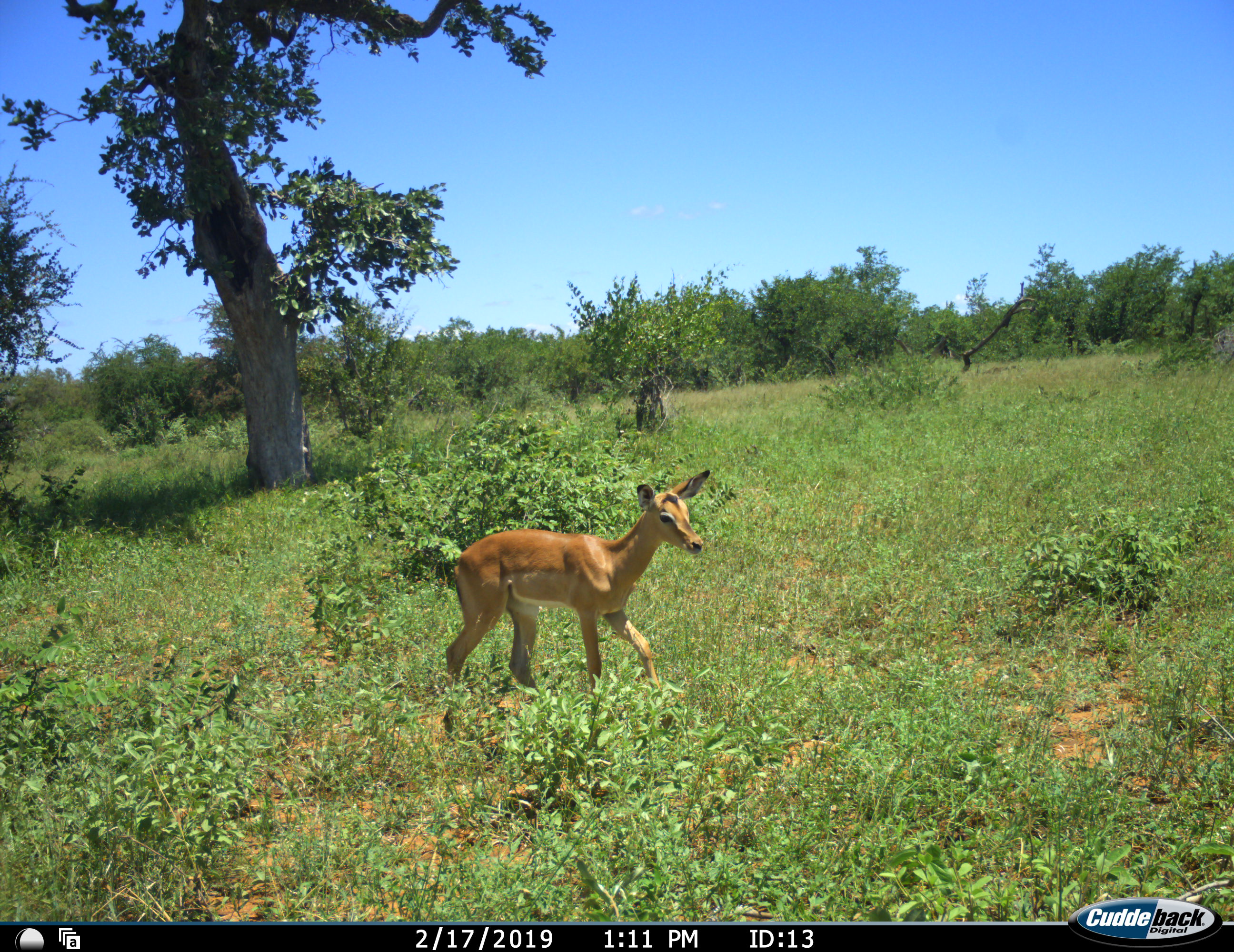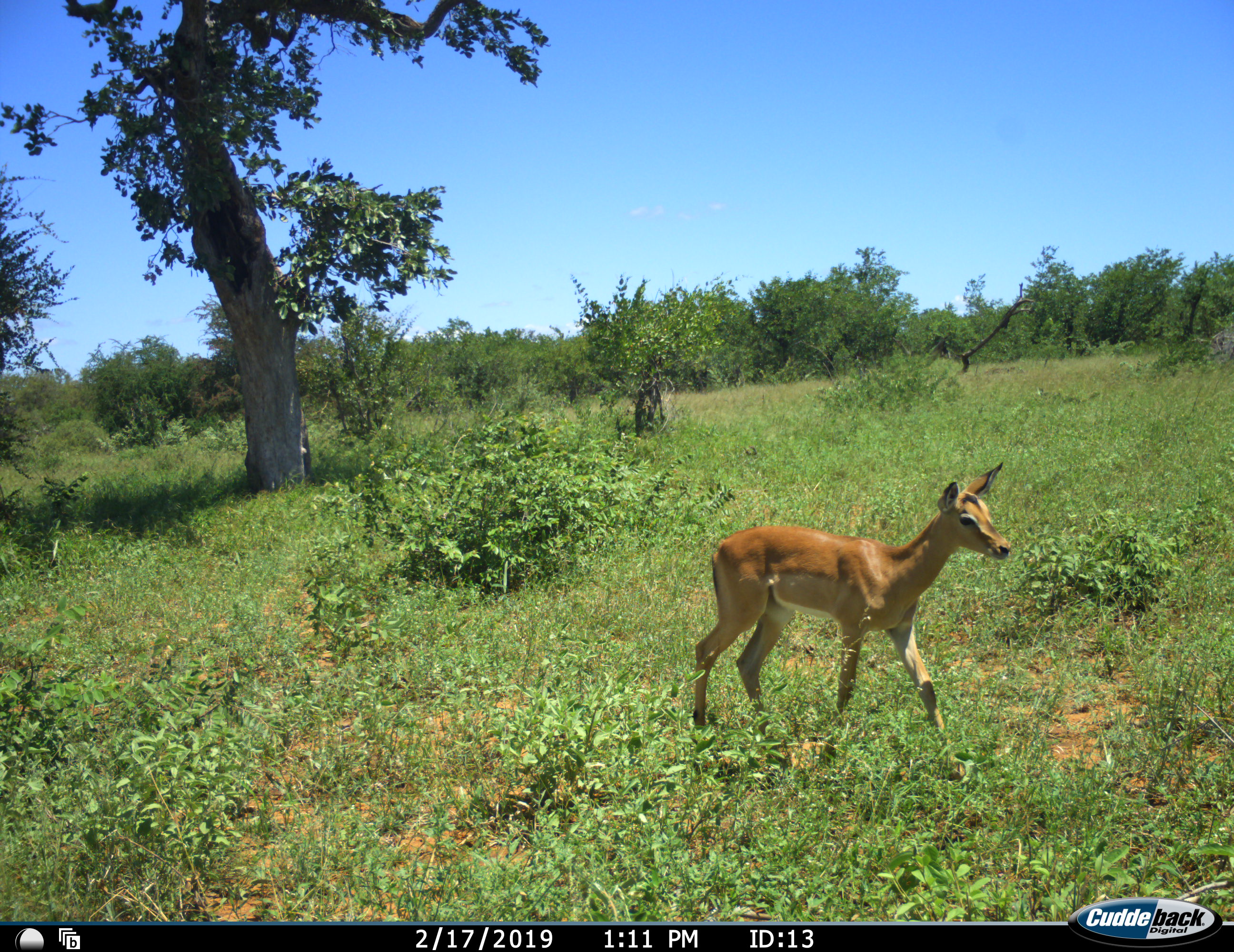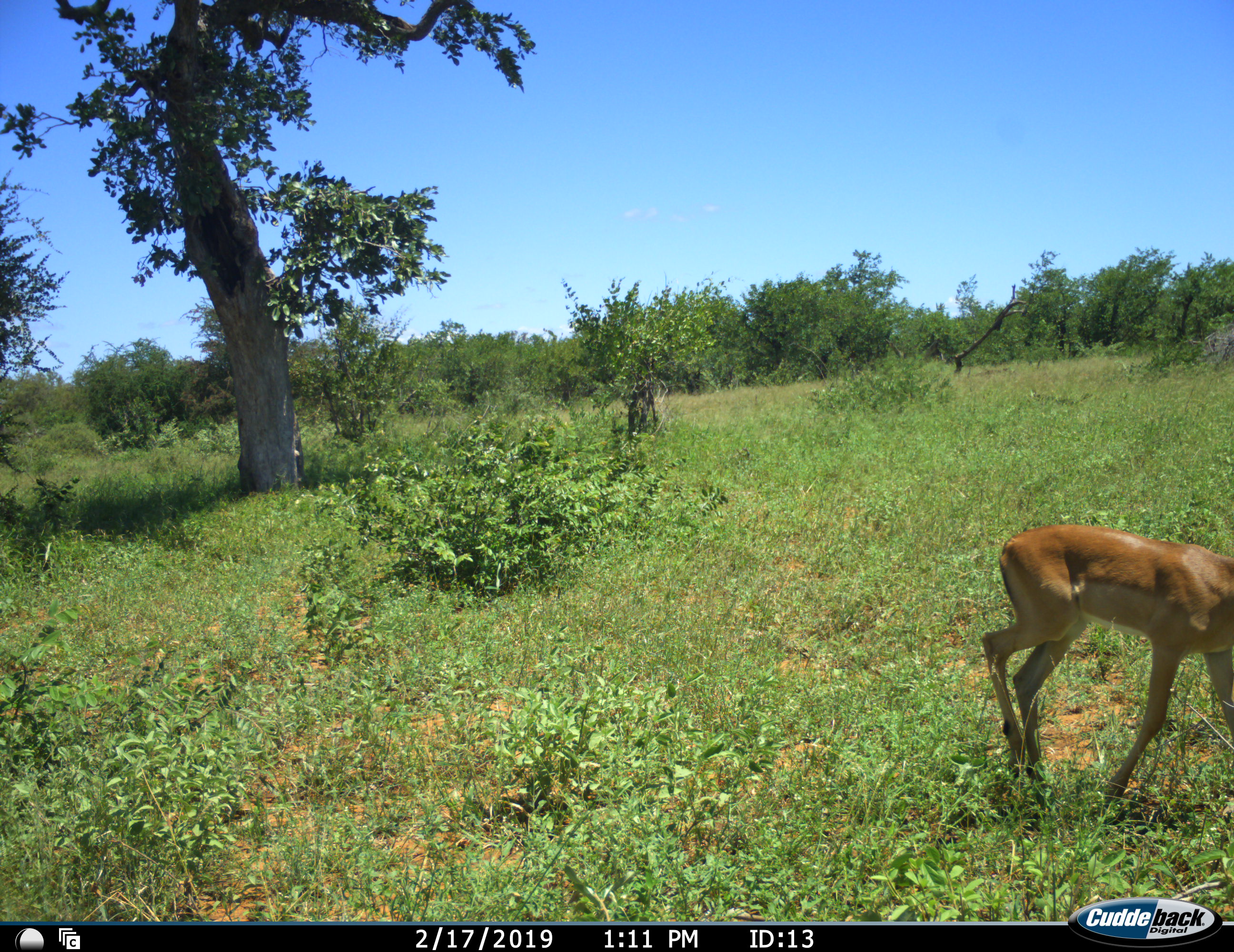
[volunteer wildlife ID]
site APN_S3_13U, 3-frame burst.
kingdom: Animalia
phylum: Chordata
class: Mammalia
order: Artiodactyla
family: Bovidae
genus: Aepyceros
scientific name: Aepyceros melampus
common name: impala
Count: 1.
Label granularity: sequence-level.